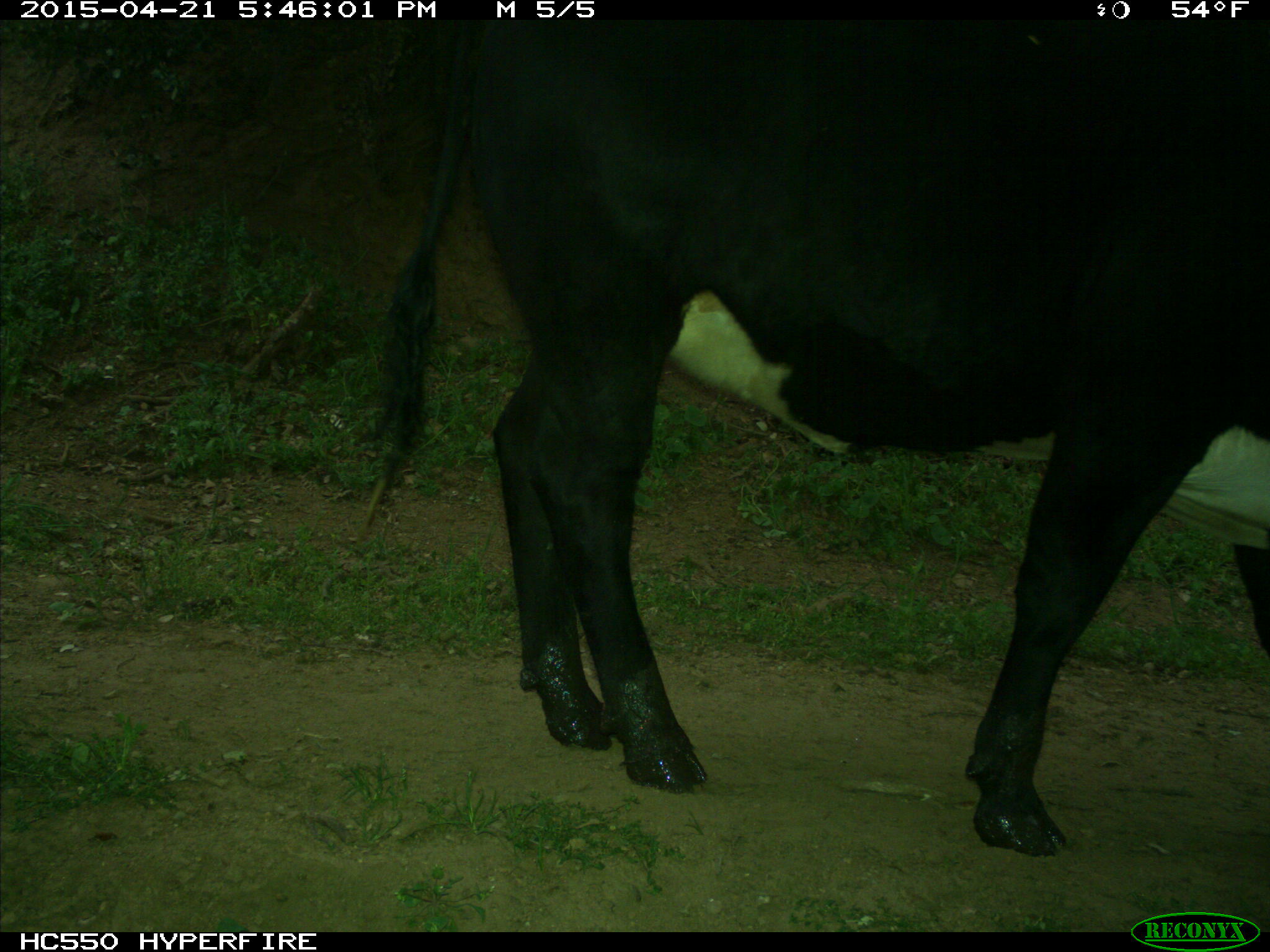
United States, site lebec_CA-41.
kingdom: Animalia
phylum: Chordata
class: Mammalia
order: Artiodactyla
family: Bovidae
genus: Bos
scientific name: Bos taurus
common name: domestic cow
Bos taurus (domestic cow).